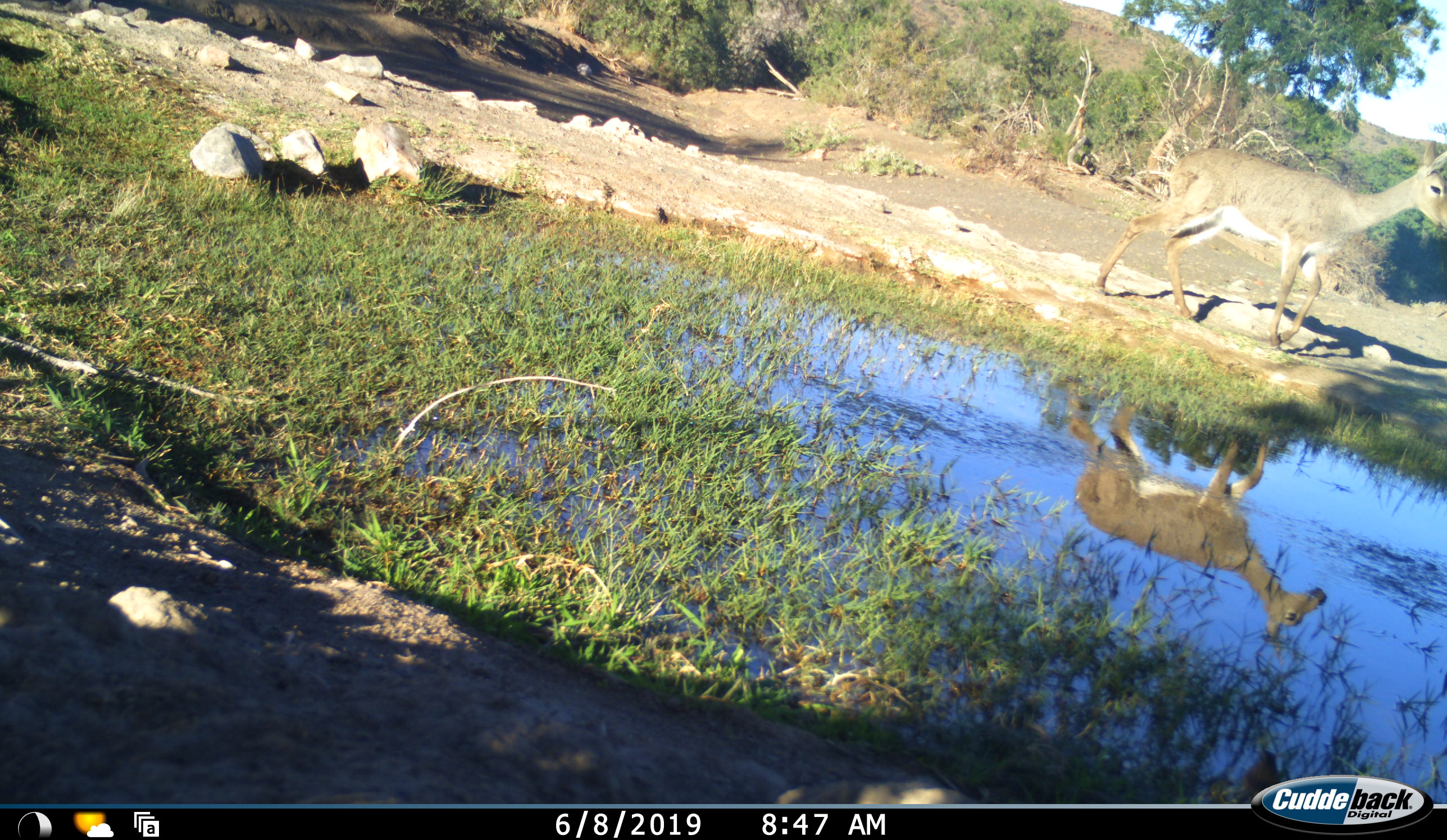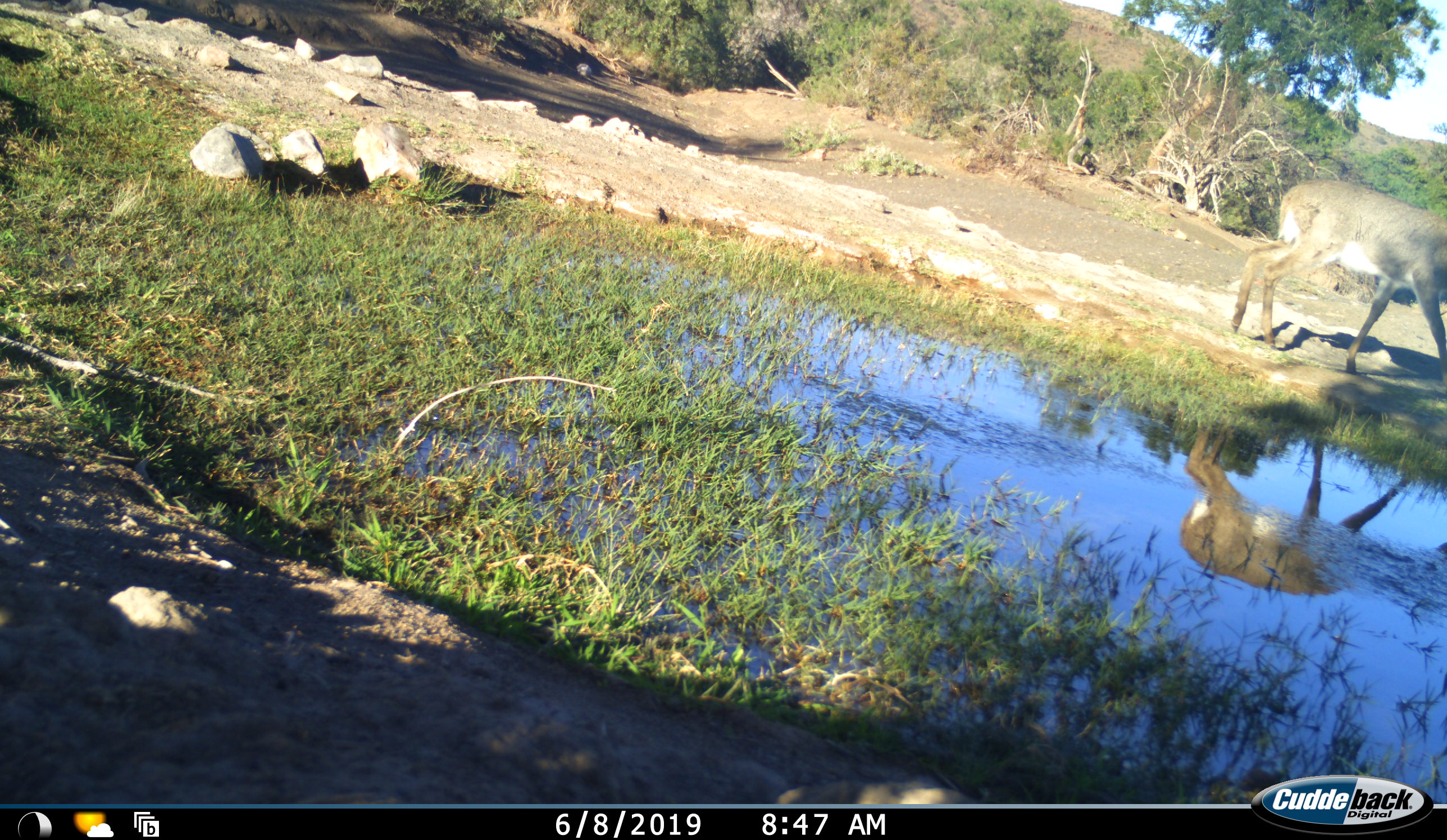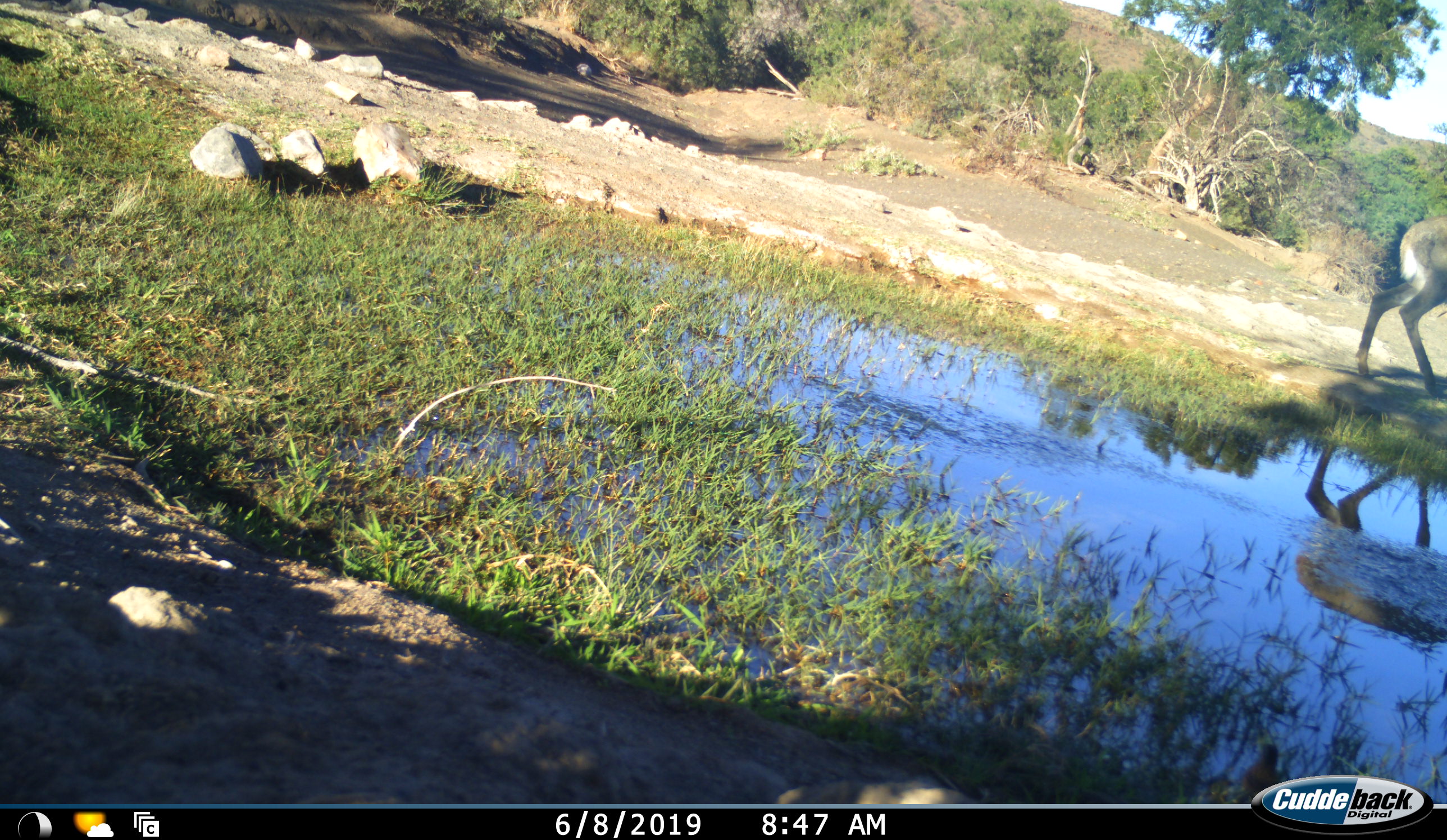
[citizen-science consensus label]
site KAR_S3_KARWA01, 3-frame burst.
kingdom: Animalia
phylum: Chordata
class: Mammalia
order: Artiodactyla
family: Bovidae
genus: Pelea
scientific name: Pelea capreolus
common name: grey rhebok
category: rhebokgrey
Rhebokgrey (grey rhebok) (Pelea capreolus), count 1. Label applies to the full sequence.